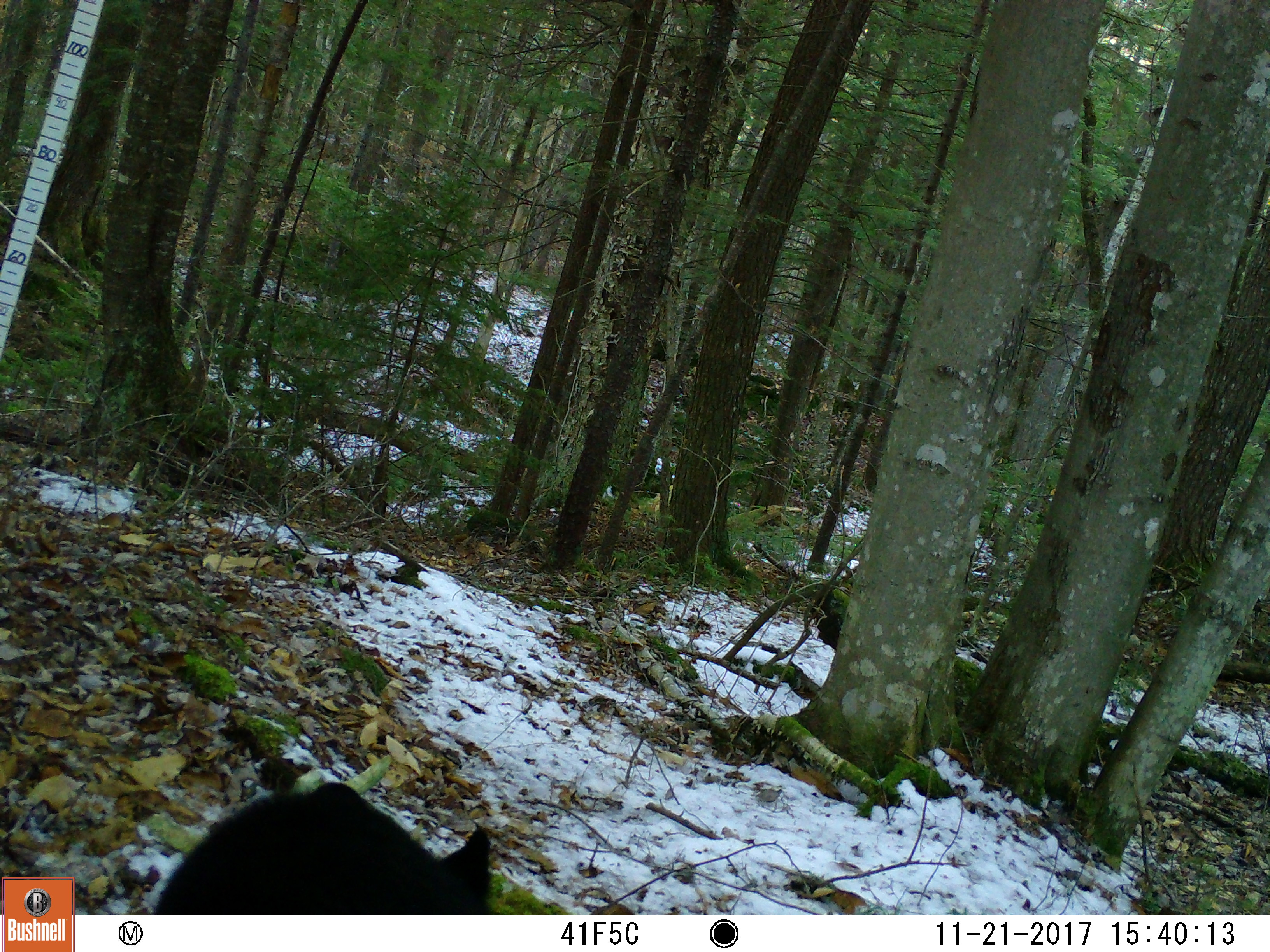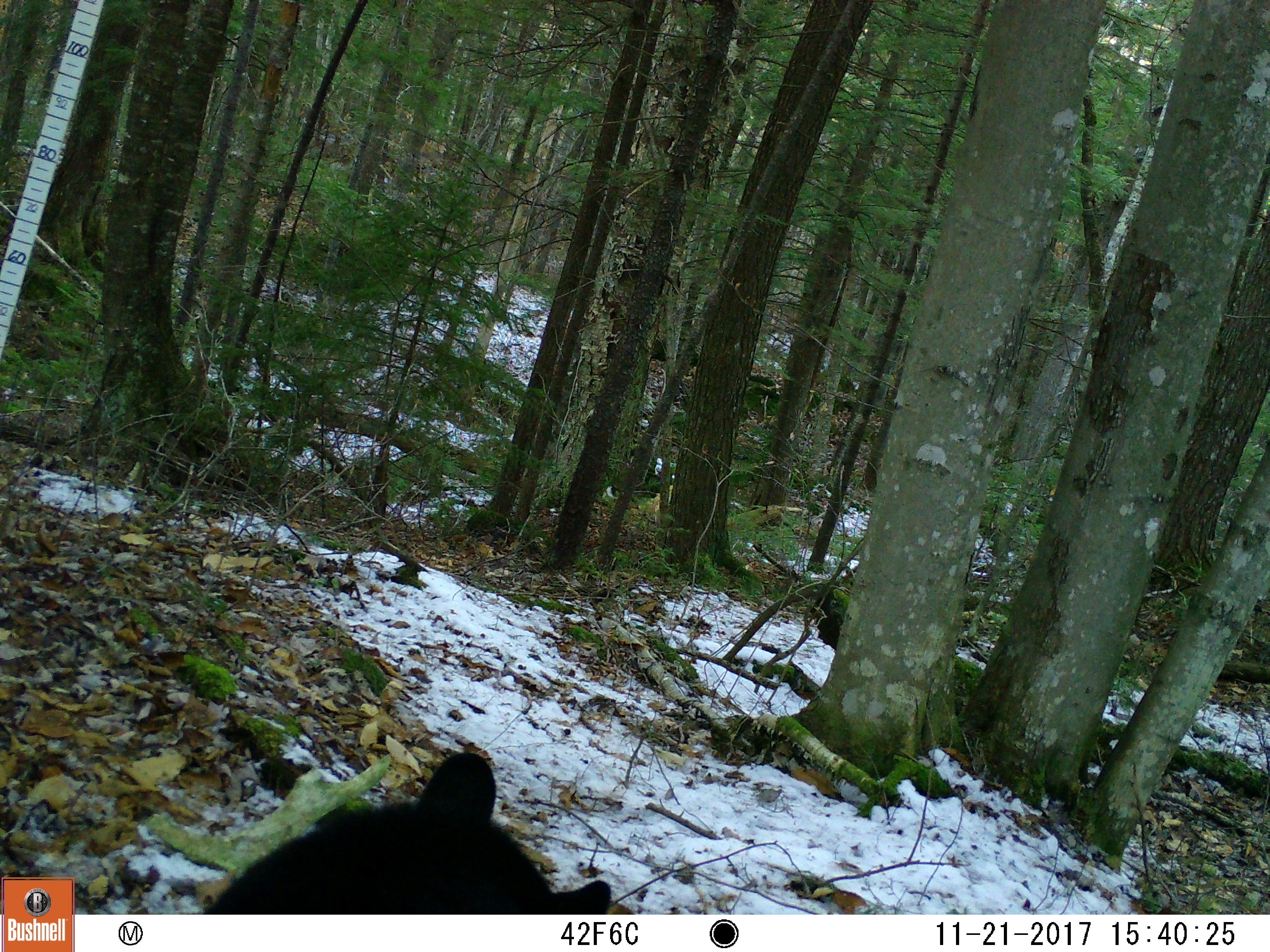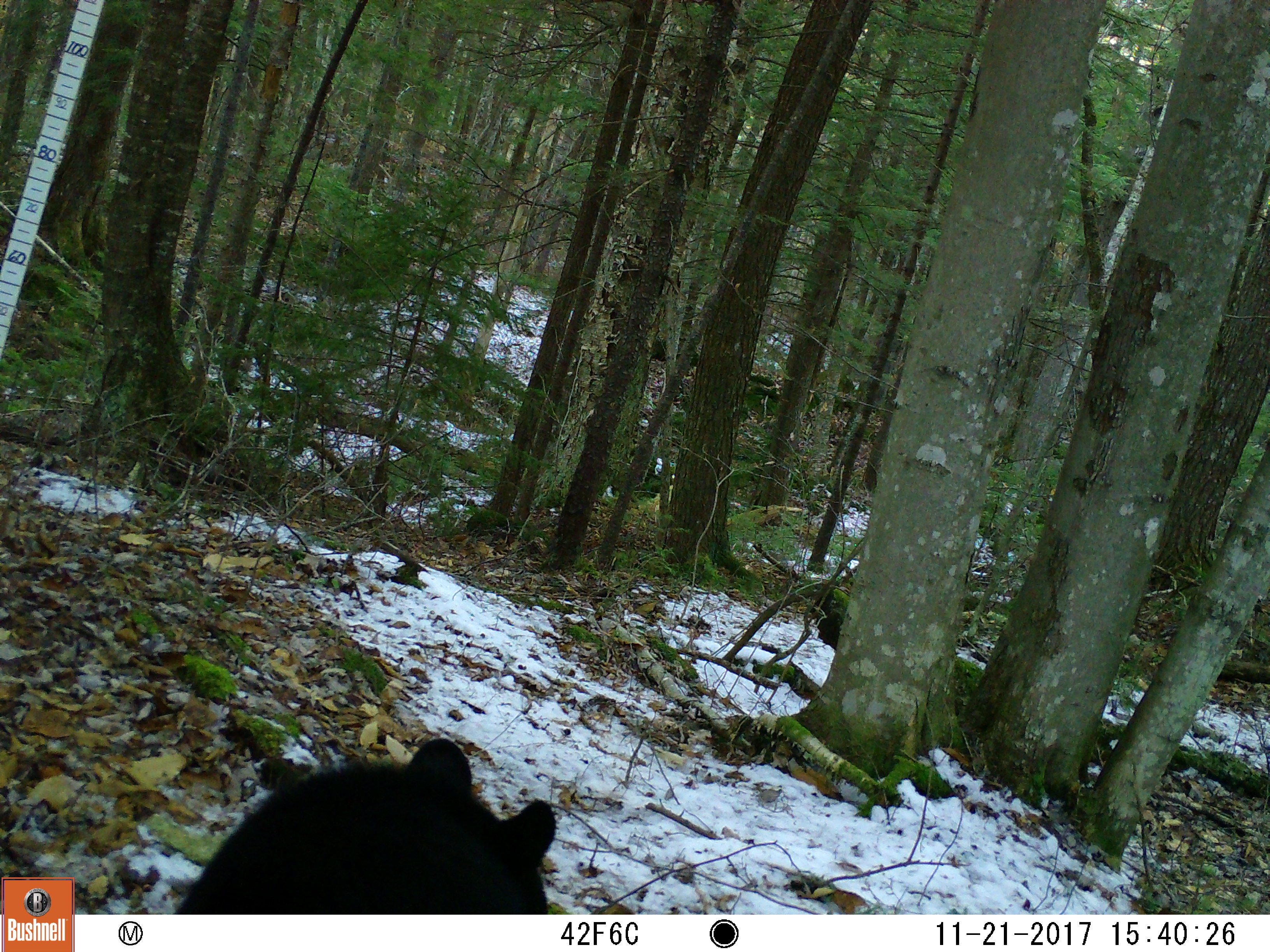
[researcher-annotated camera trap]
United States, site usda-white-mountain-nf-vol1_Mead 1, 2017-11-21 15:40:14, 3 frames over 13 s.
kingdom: Animalia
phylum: Chordata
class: Mammalia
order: Carnivora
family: Ursidae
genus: Ursus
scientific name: Ursus americanus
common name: black bear